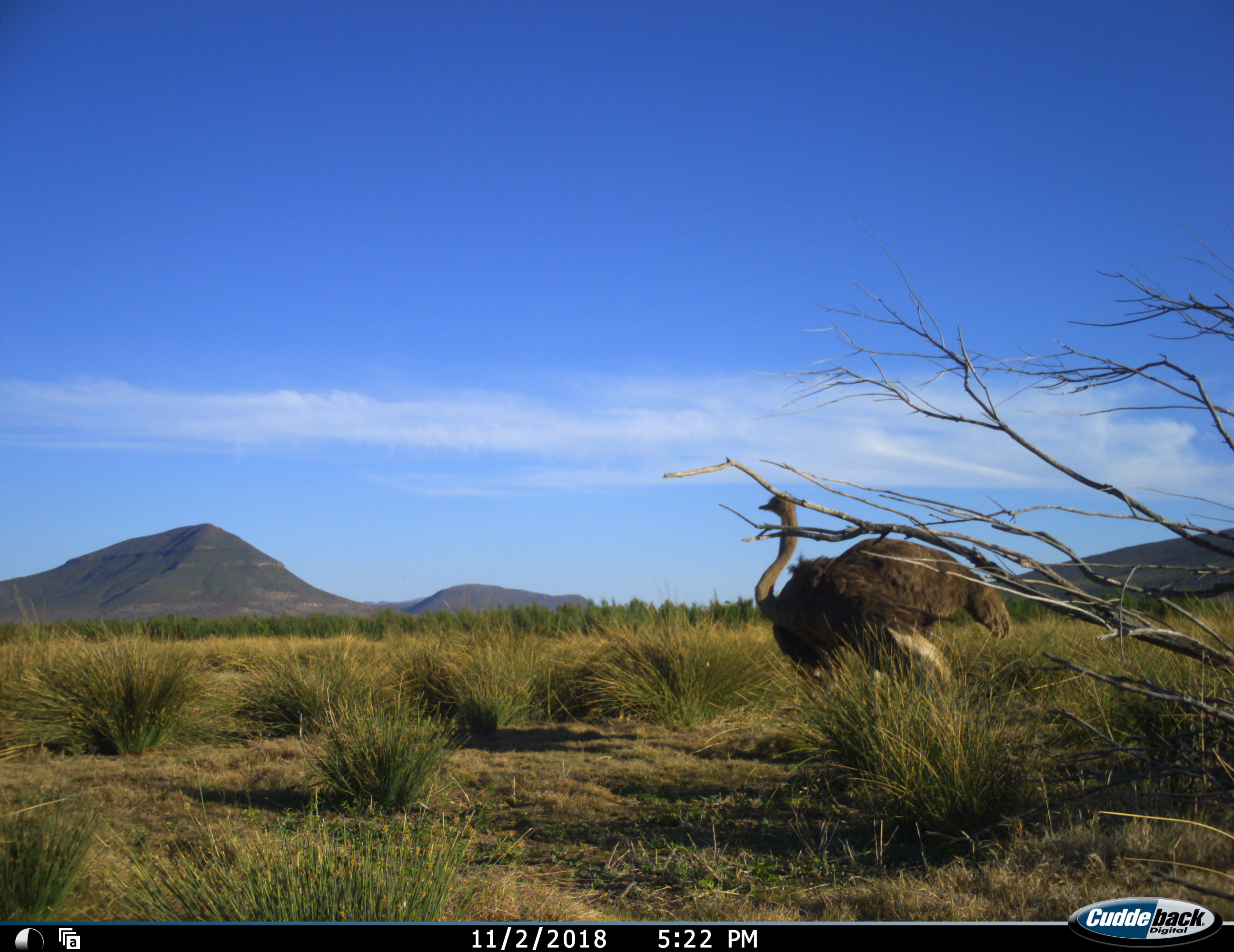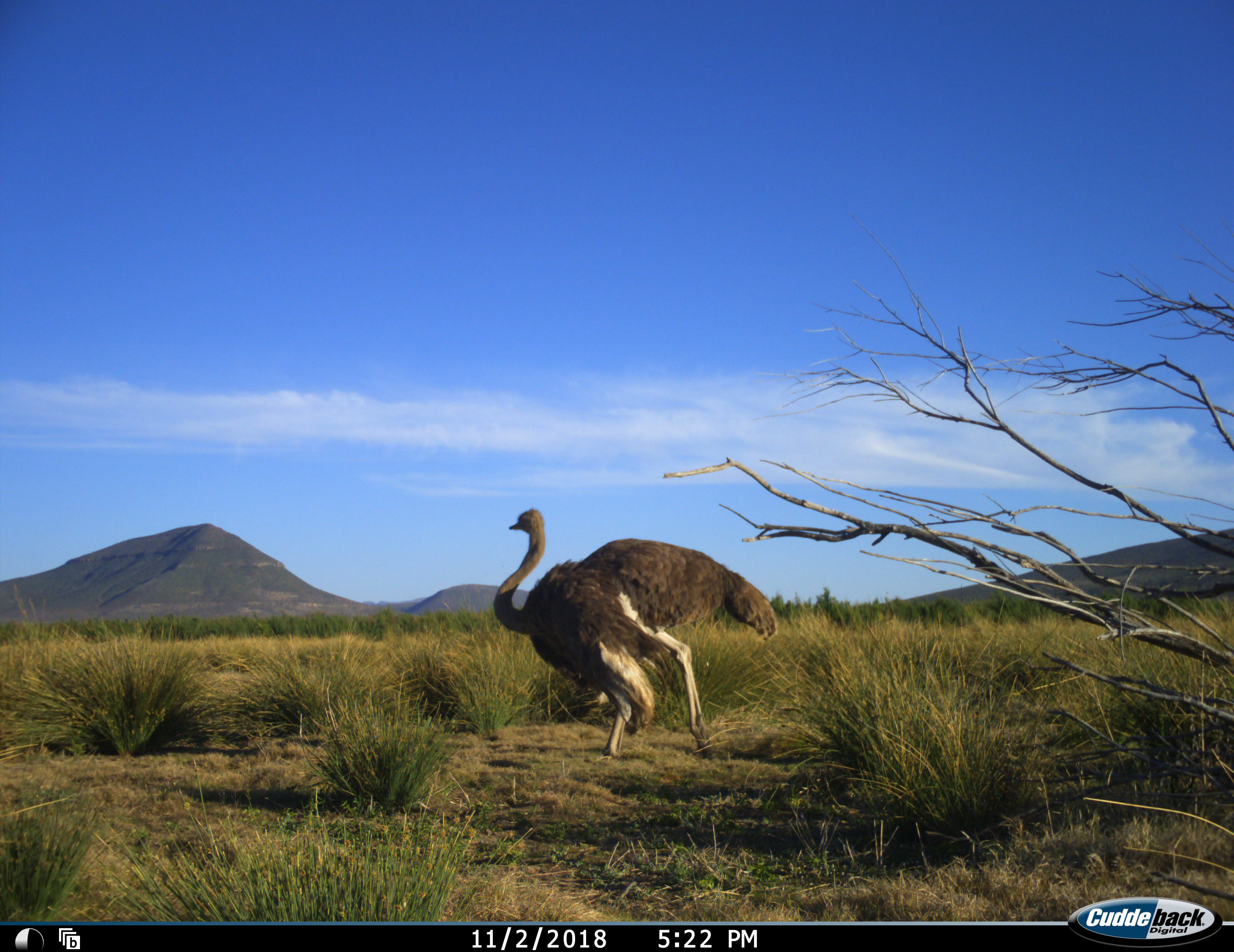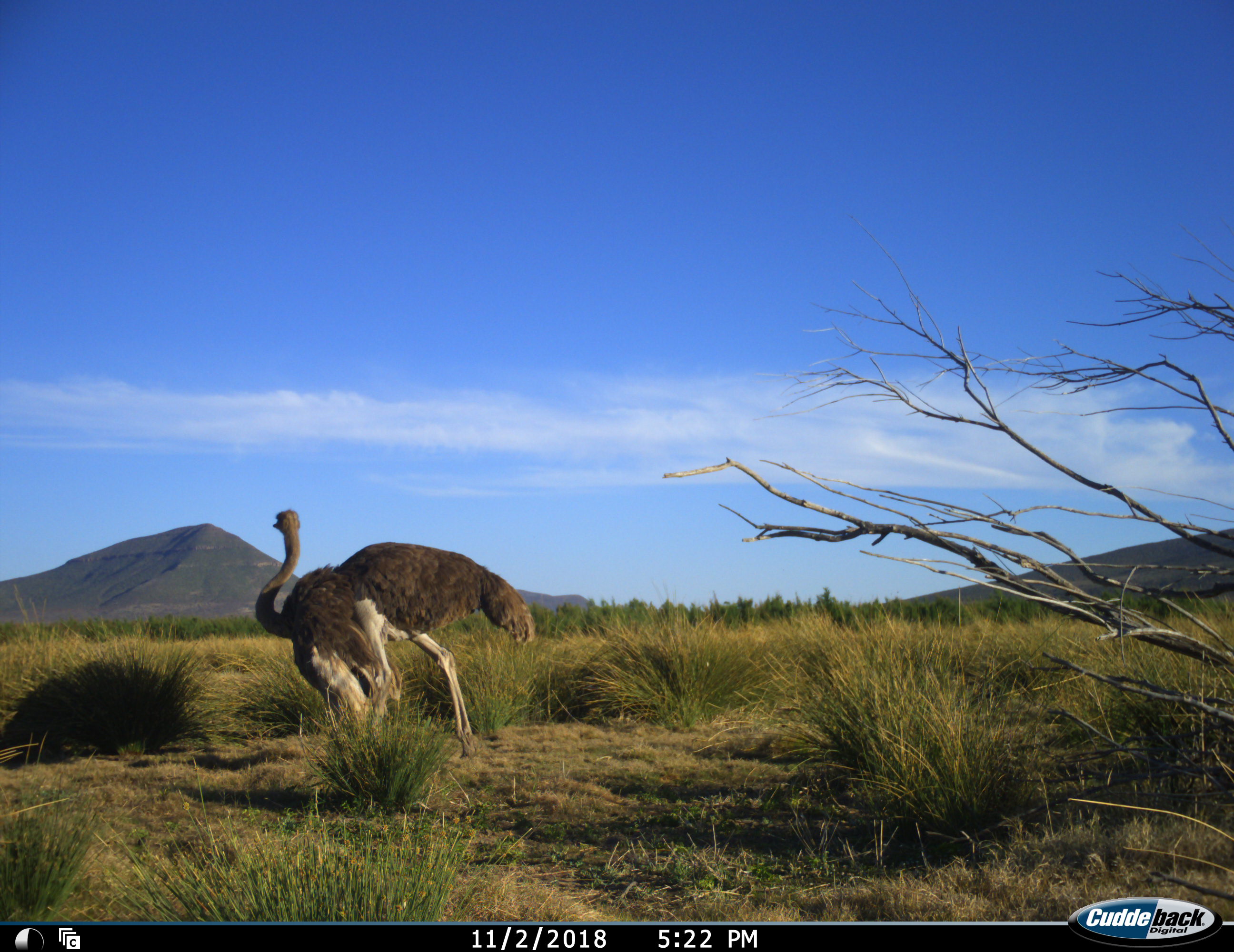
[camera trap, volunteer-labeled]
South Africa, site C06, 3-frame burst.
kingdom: Animalia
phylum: Chordata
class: Aves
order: Struthioniformes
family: Struthionidae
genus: Struthio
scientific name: Struthio camelus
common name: ostrich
Ostrich (Struthio camelus), count 1. Behavior (volunteer vote fractions): standing 30%, resting 0%, moving 70%, interacting 10%. Young present (vote fraction): 0%. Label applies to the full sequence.